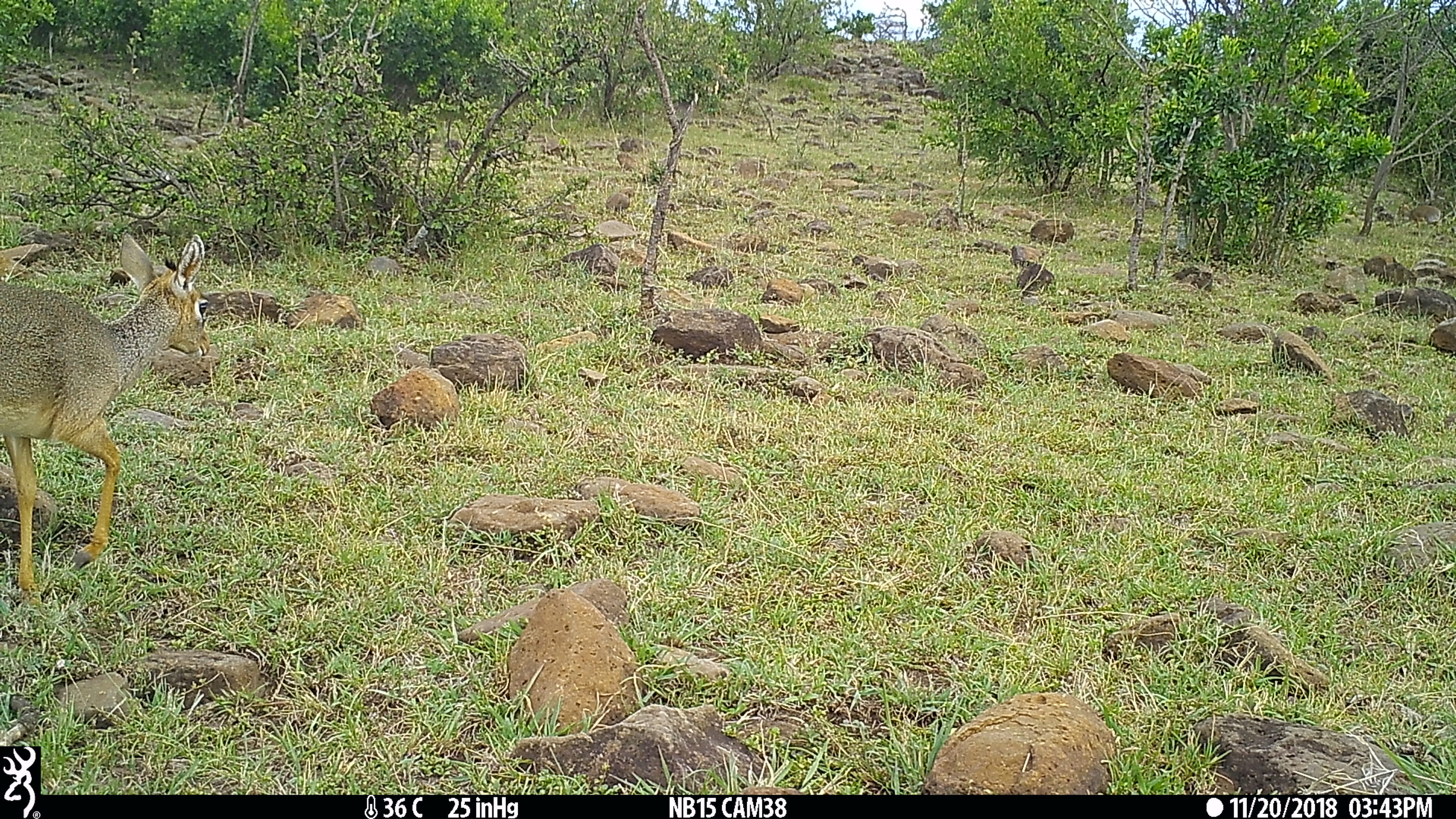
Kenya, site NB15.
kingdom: Animalia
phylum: Chordata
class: Mammalia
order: Artiodactyla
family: Bovidae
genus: Madoqua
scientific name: Madoqua kirkii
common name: kirk's dik-dik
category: dikdik